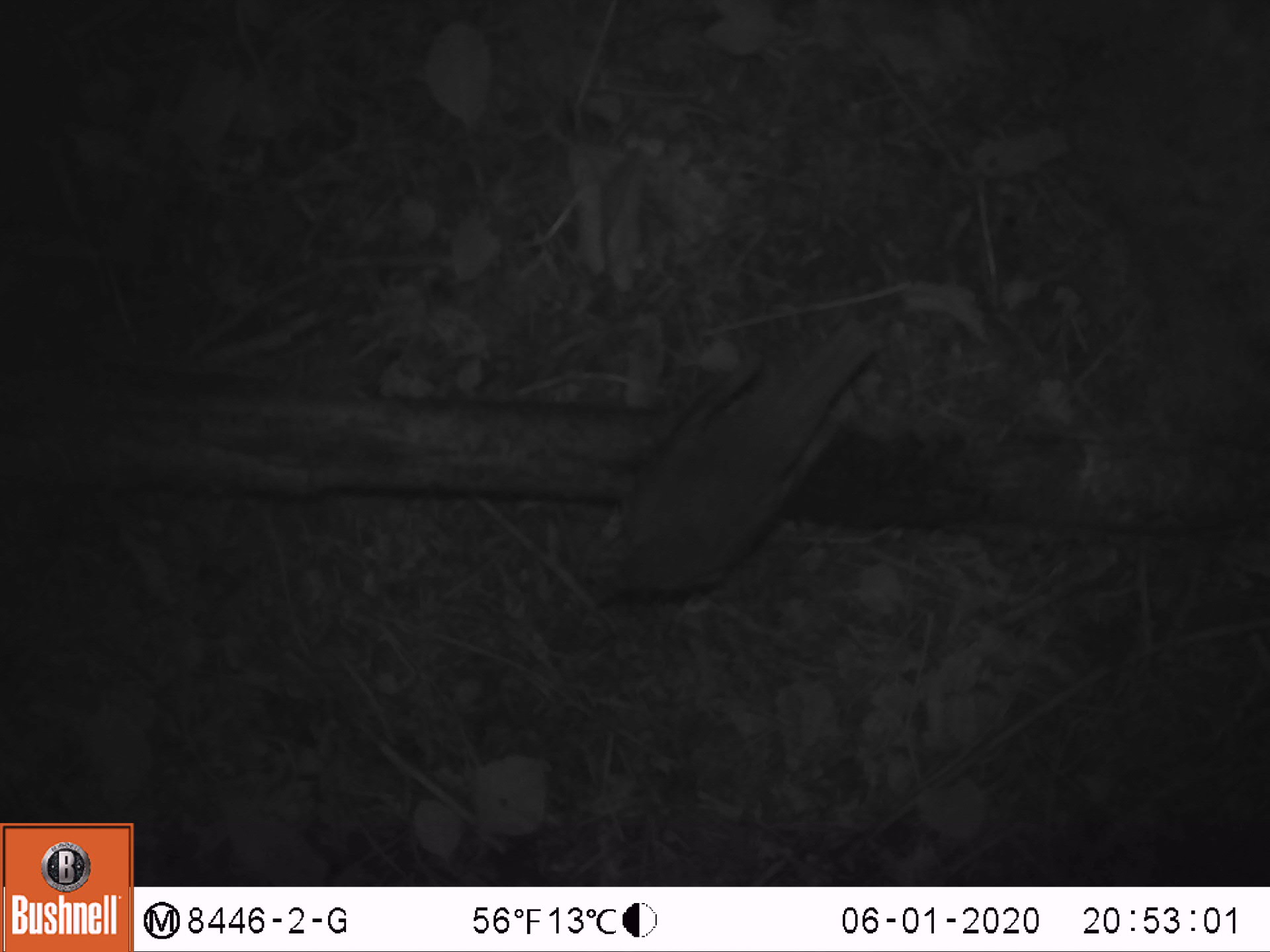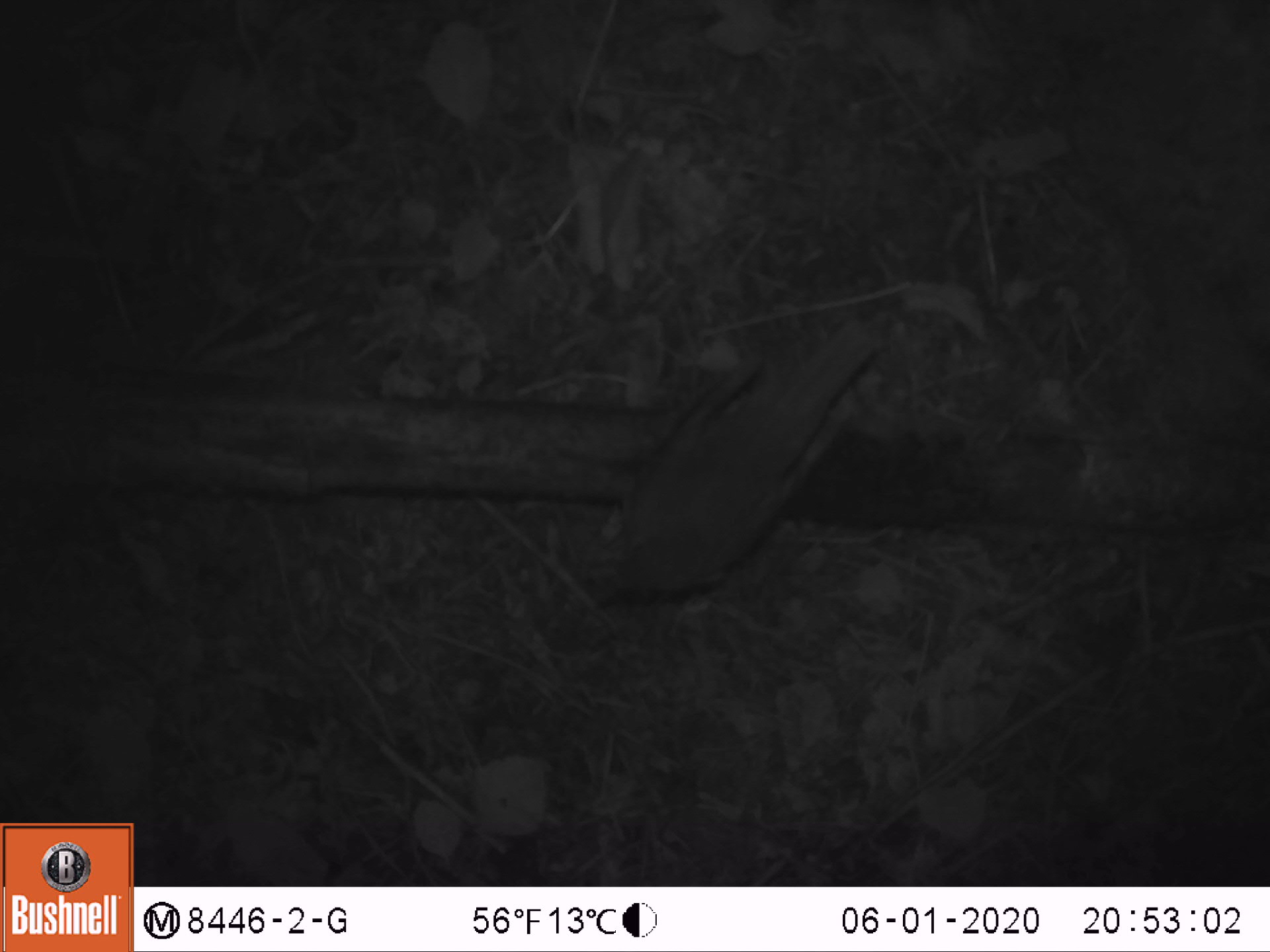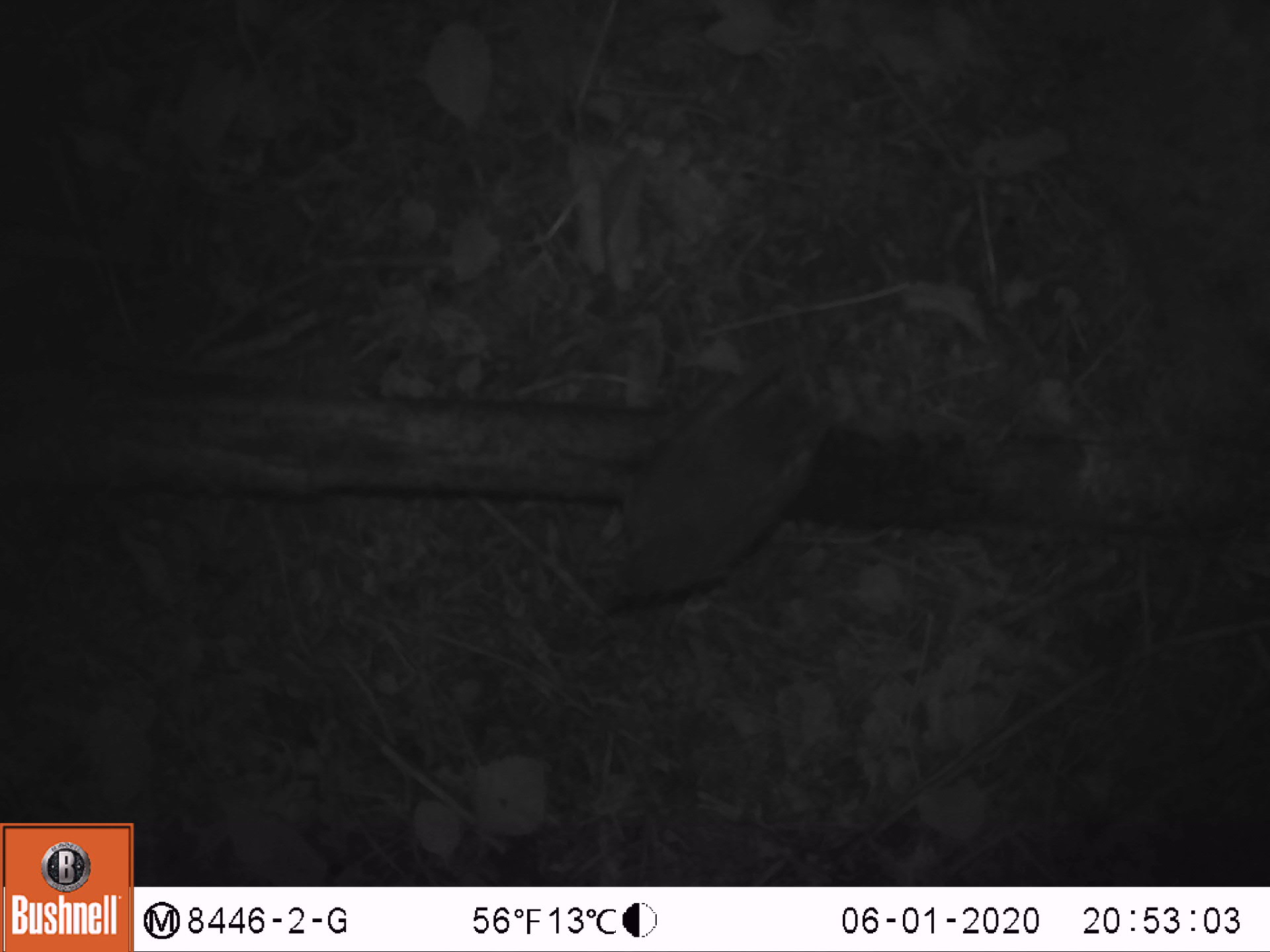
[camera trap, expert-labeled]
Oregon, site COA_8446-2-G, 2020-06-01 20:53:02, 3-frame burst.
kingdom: Animalia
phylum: Chordata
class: Aves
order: Passeriformes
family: Turdidae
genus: Catharus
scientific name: Catharus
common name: brown thrushes and nightingale-thrushes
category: catharus species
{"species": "catharus species (brown thrushes and nightingale-thrushes) (Catharus)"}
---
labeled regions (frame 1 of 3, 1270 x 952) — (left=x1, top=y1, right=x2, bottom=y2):
catharus species: (left=563, top=297, right=899, bottom=622)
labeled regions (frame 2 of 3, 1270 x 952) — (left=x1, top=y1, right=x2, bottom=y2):
catharus species: (left=554, top=300, right=898, bottom=615)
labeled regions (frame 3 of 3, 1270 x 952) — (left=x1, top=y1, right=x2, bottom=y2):
catharus species: (left=586, top=341, right=837, bottom=622)